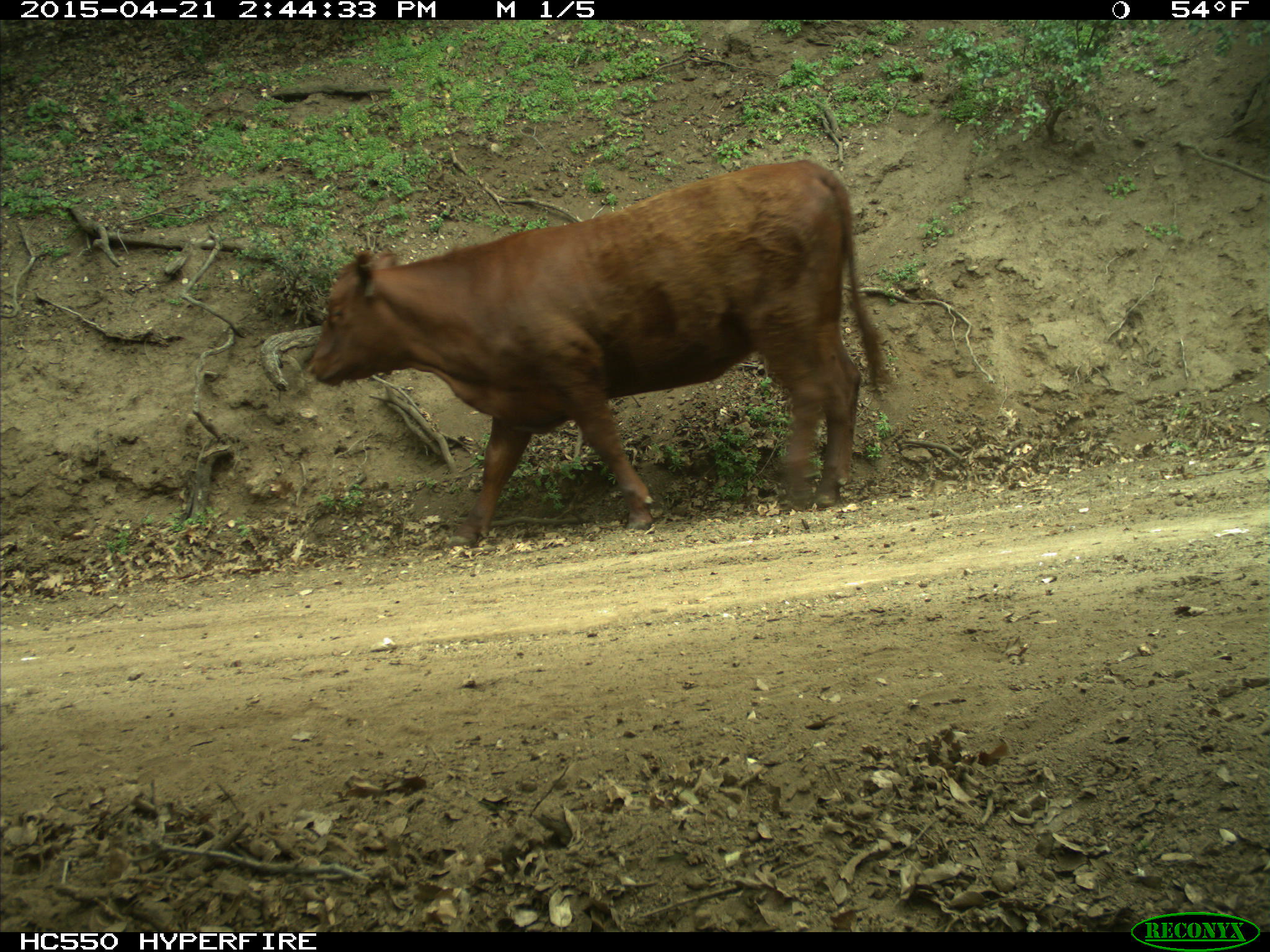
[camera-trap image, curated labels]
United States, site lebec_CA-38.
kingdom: Animalia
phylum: Chordata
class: Mammalia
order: Artiodactyla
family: Bovidae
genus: Bos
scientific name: Bos taurus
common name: domestic cow